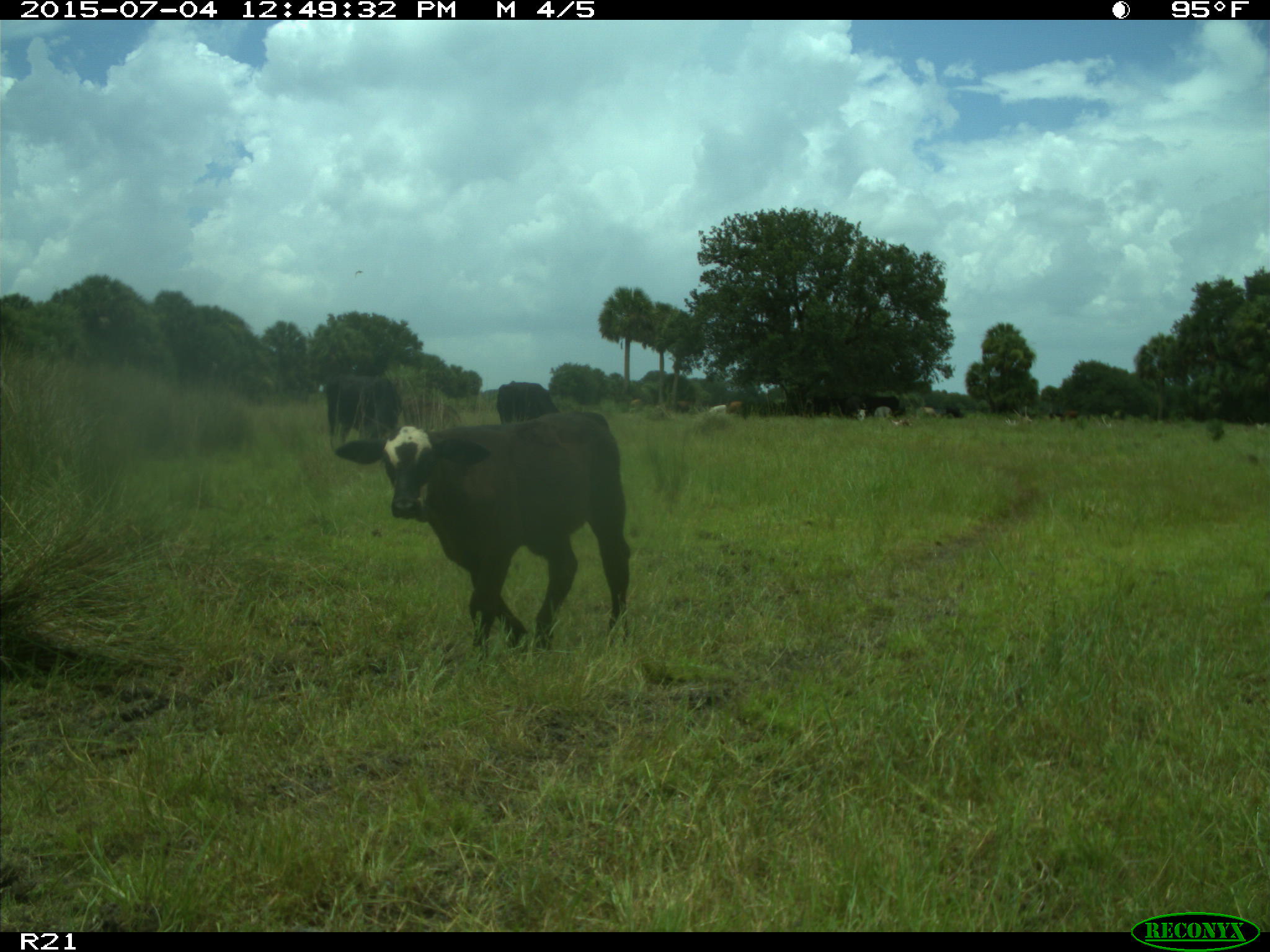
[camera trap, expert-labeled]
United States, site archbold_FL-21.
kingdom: Animalia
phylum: Chordata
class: Mammalia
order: Artiodactyla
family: Bovidae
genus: Bos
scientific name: Bos taurus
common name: domestic cow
Bos taurus (domestic cow).